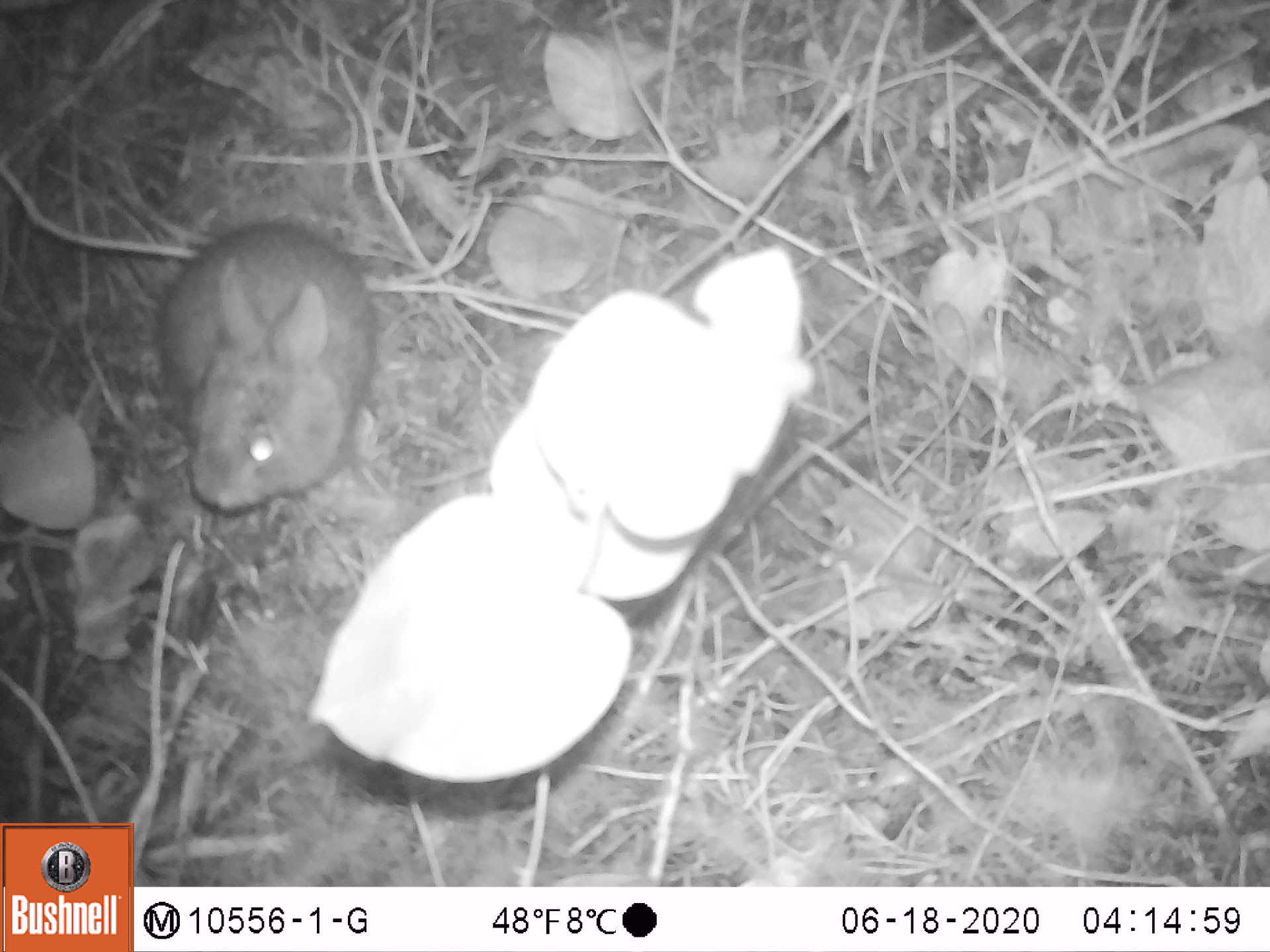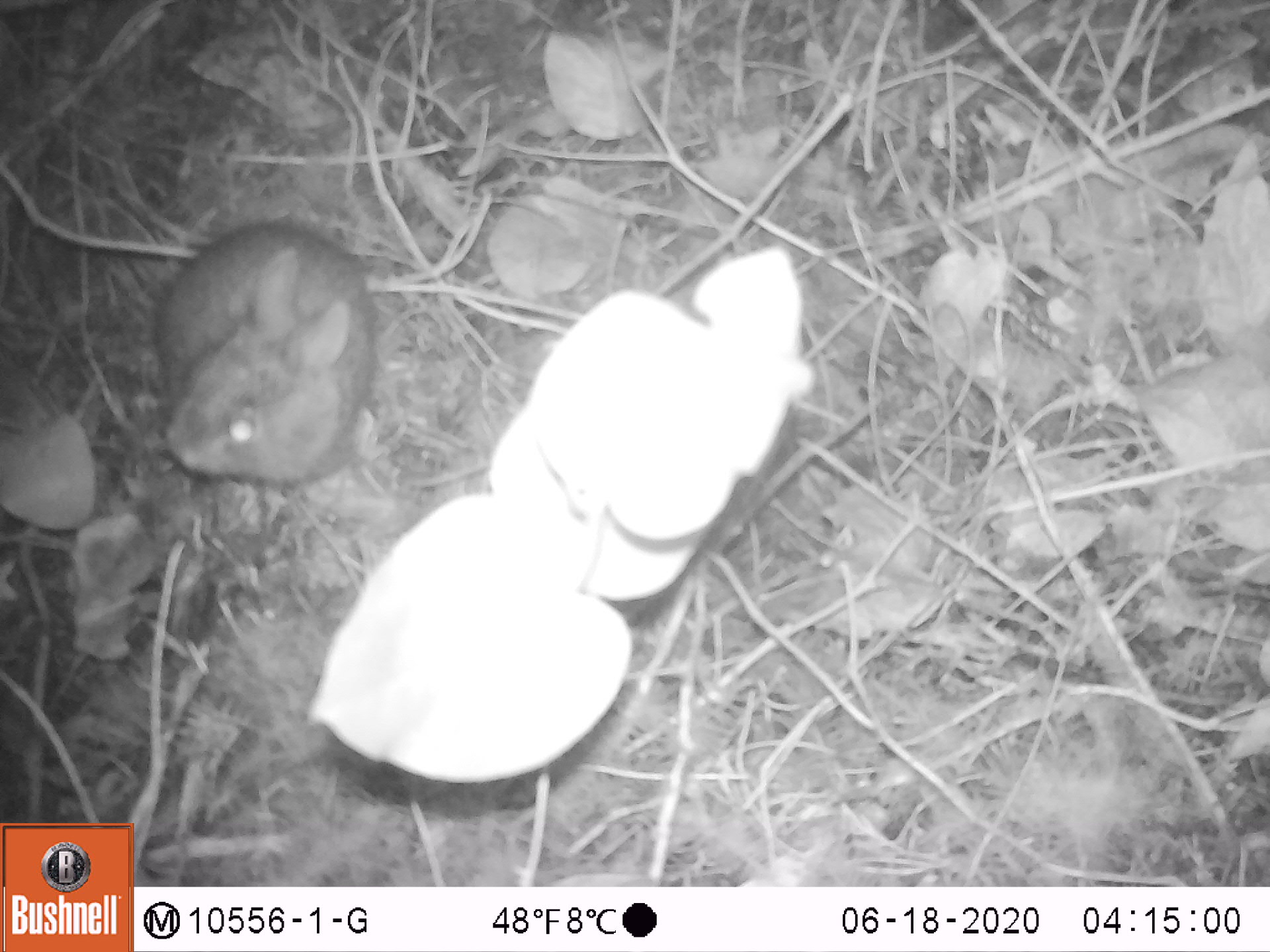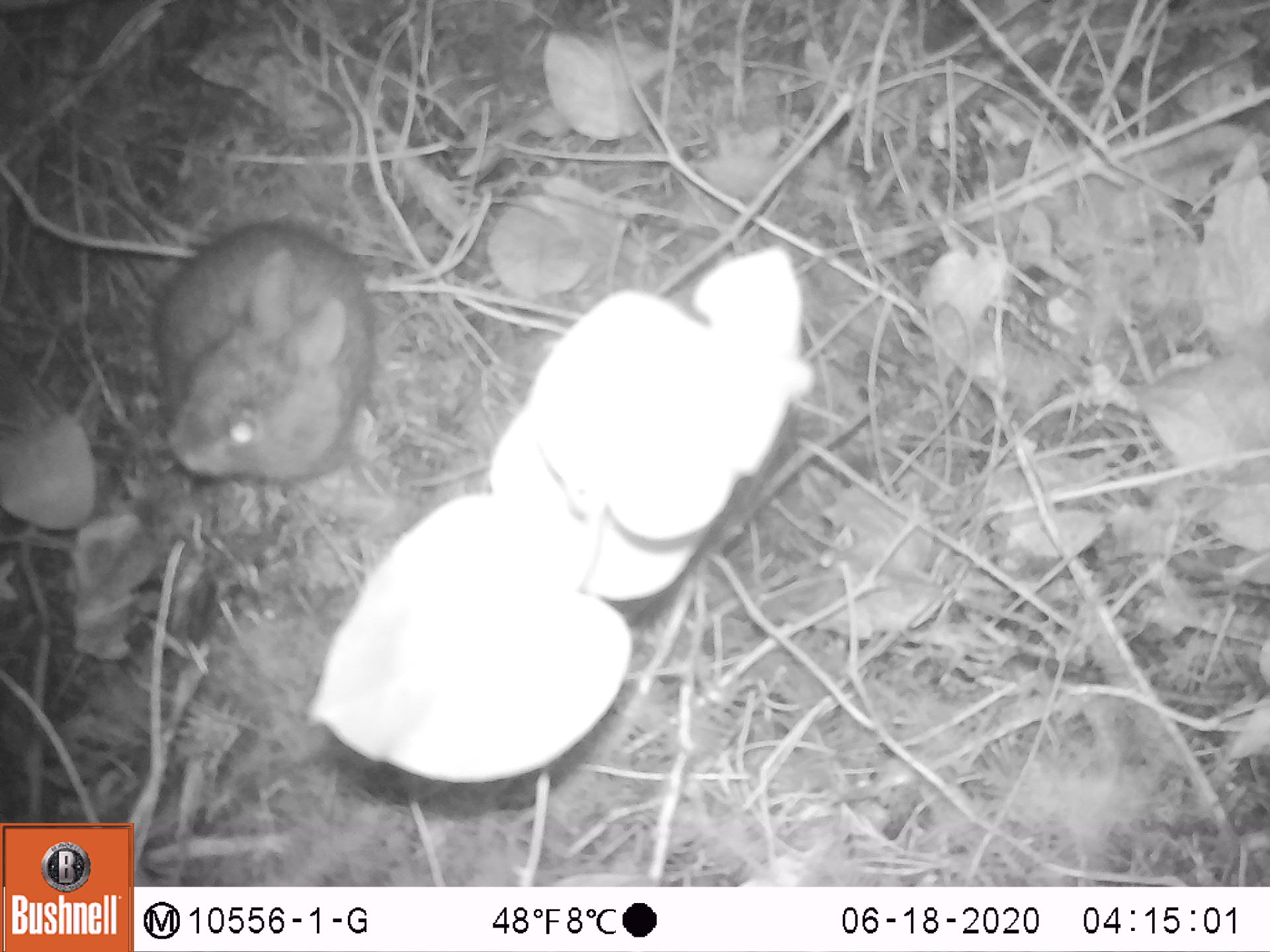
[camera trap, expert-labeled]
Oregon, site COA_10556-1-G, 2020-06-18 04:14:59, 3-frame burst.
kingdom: Animalia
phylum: Chordata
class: Mammalia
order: Lagomorpha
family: Leporidae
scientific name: Leporidae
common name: hares and rabbits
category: leporidae family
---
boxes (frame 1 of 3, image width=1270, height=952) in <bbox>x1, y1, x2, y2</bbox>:
leporidae family: <bbox>142, 207, 382, 521</bbox>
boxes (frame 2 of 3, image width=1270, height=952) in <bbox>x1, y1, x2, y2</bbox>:
leporidae family: <bbox>151, 212, 384, 484</bbox>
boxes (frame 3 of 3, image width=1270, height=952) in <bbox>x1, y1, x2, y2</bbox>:
leporidae family: <bbox>147, 209, 387, 479</bbox>